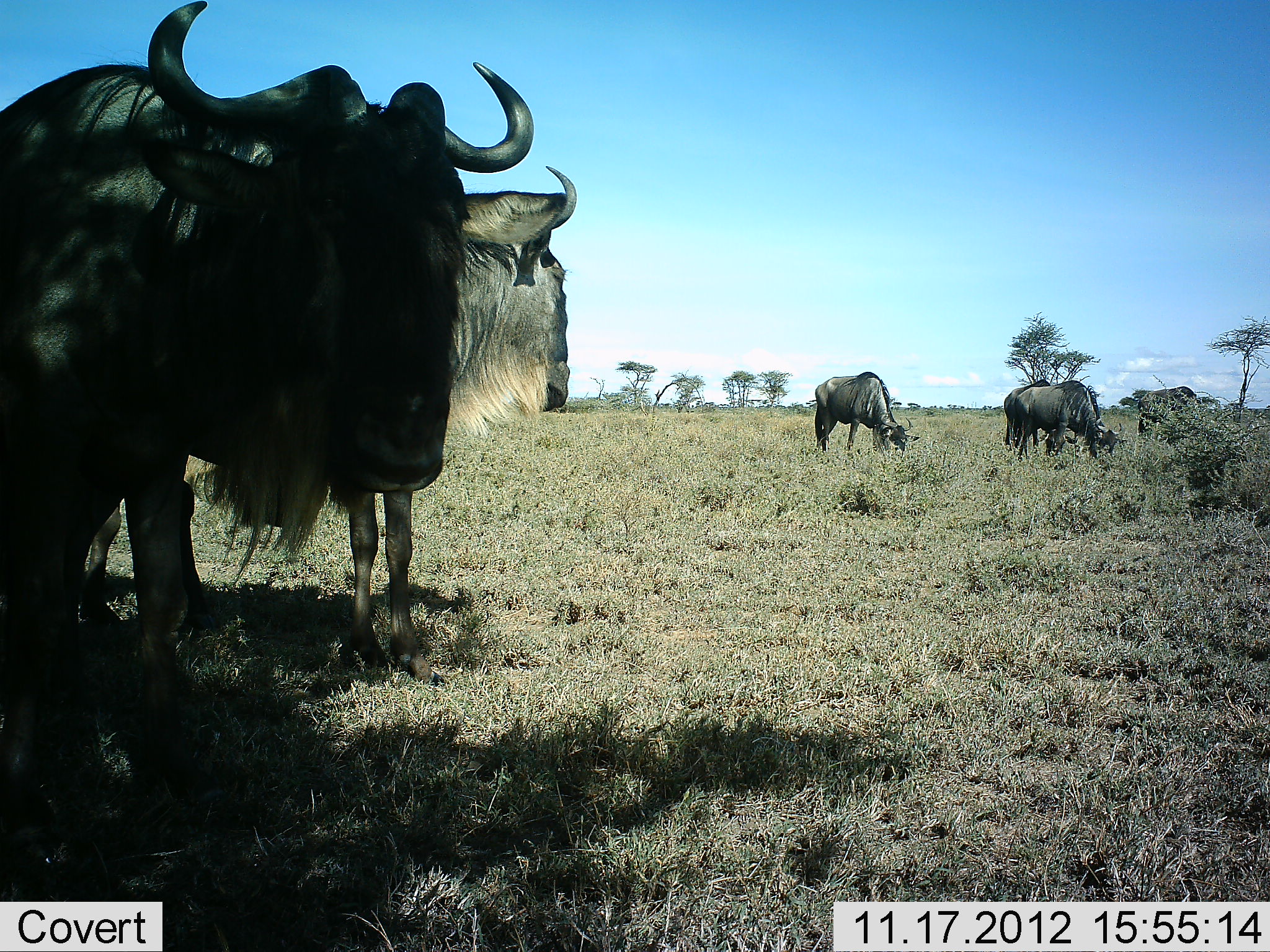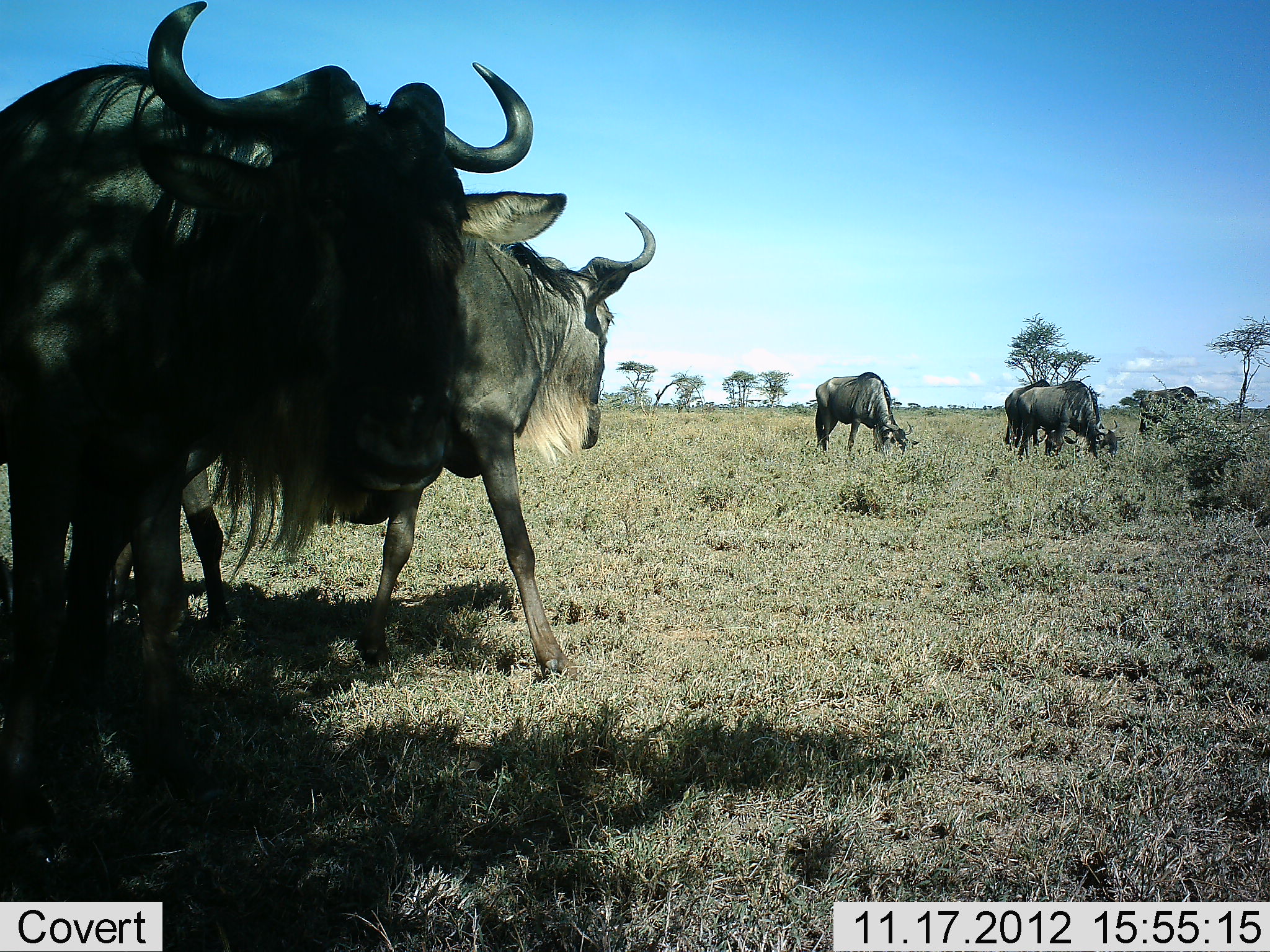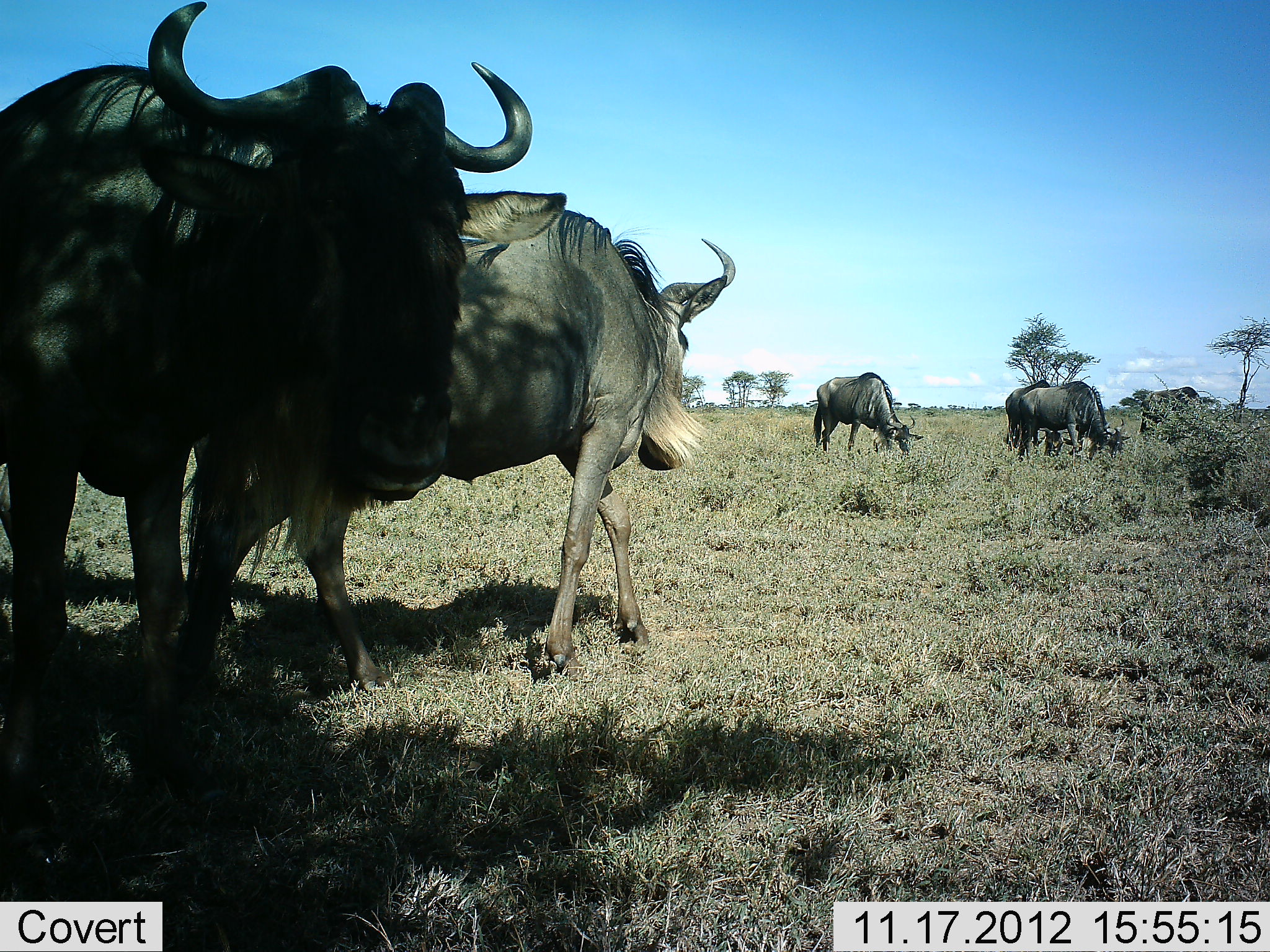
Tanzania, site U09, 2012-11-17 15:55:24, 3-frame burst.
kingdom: Animalia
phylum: Chordata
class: Mammalia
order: Artiodactyla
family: Bovidae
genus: Connochaetes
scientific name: Connochaetes taurinus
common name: blue wildebeest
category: wildebeest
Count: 6.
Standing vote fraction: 80%.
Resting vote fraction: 30%.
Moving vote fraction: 40%.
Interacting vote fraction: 0%.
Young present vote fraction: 0%.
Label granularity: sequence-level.